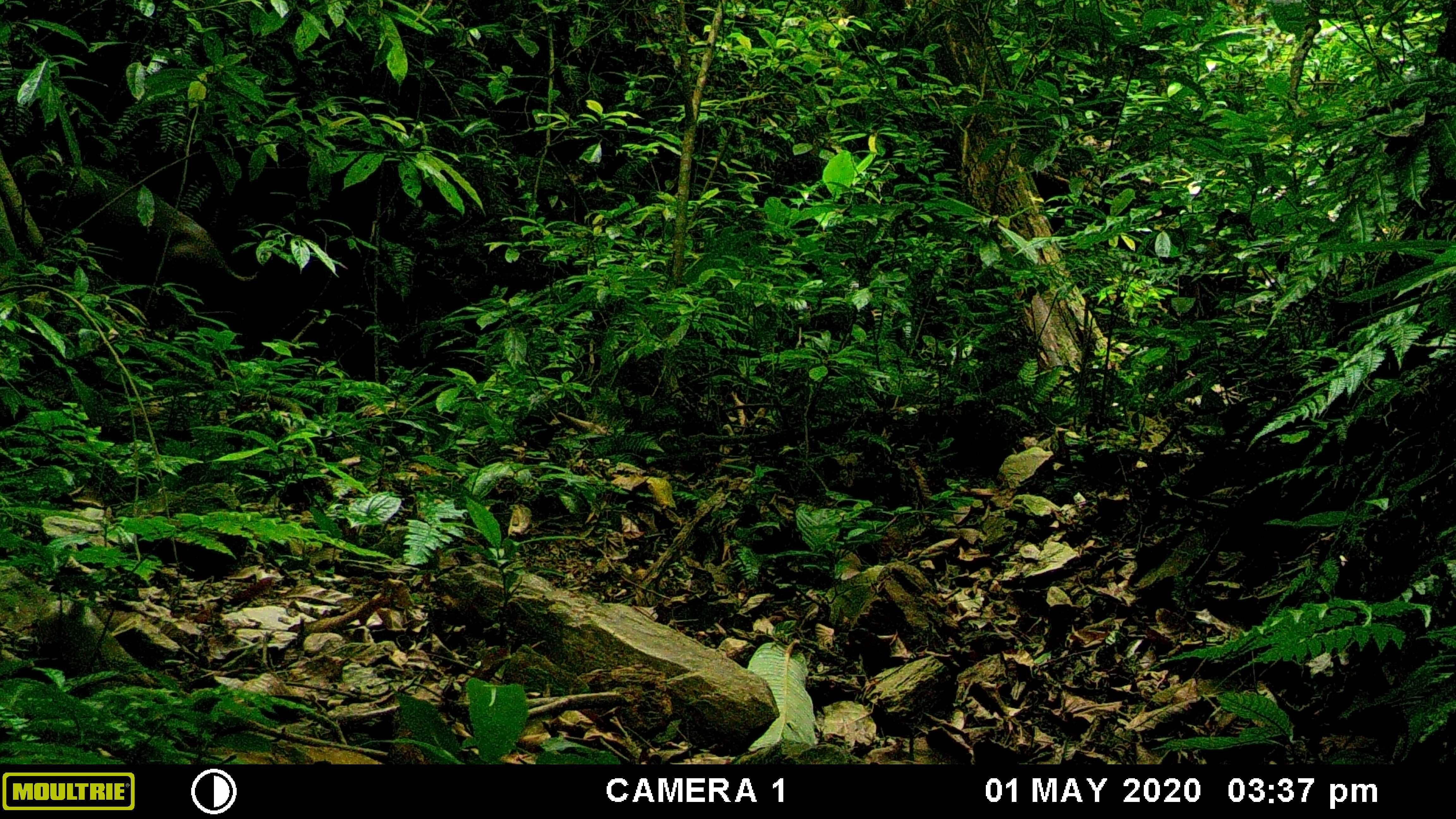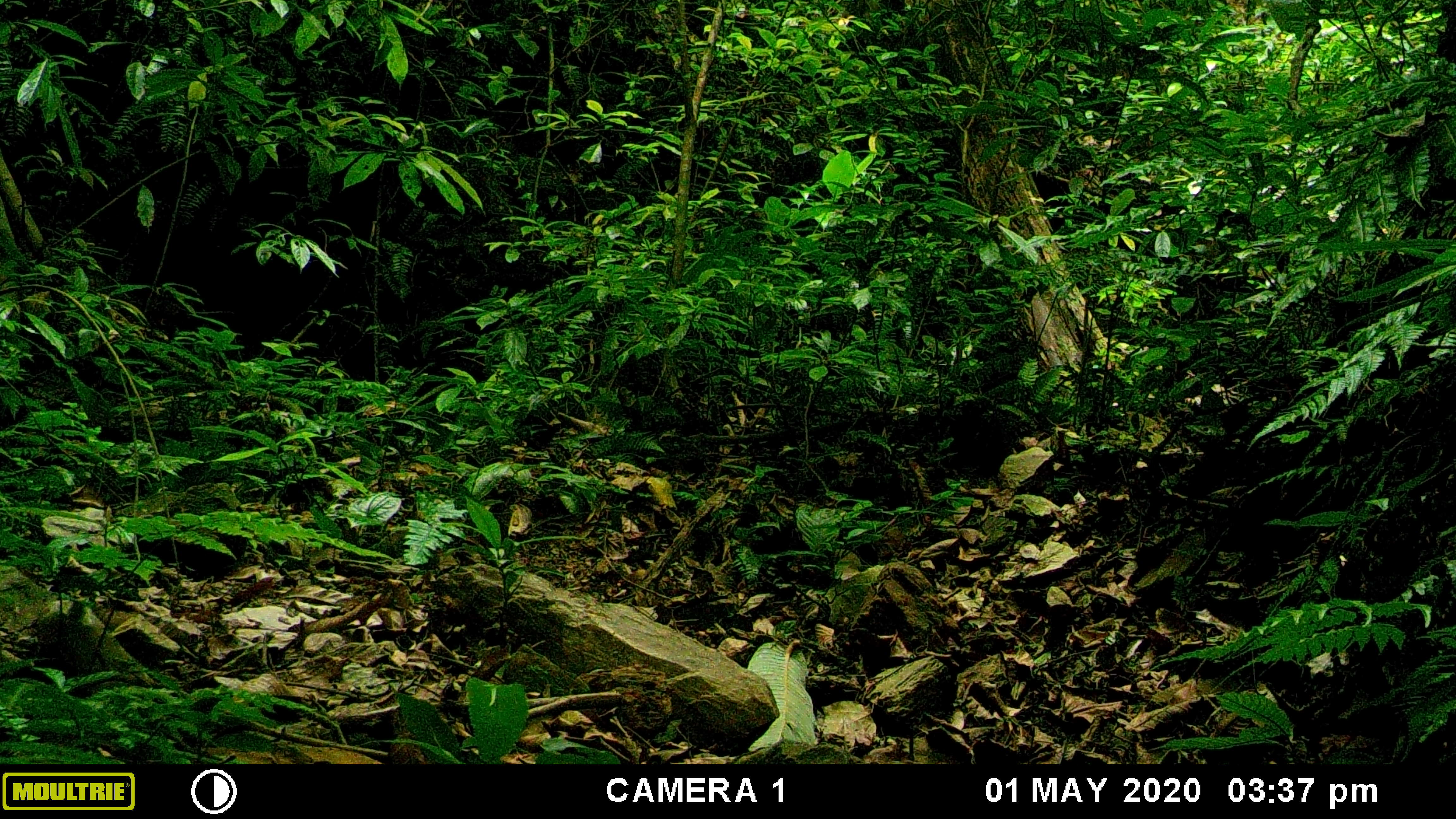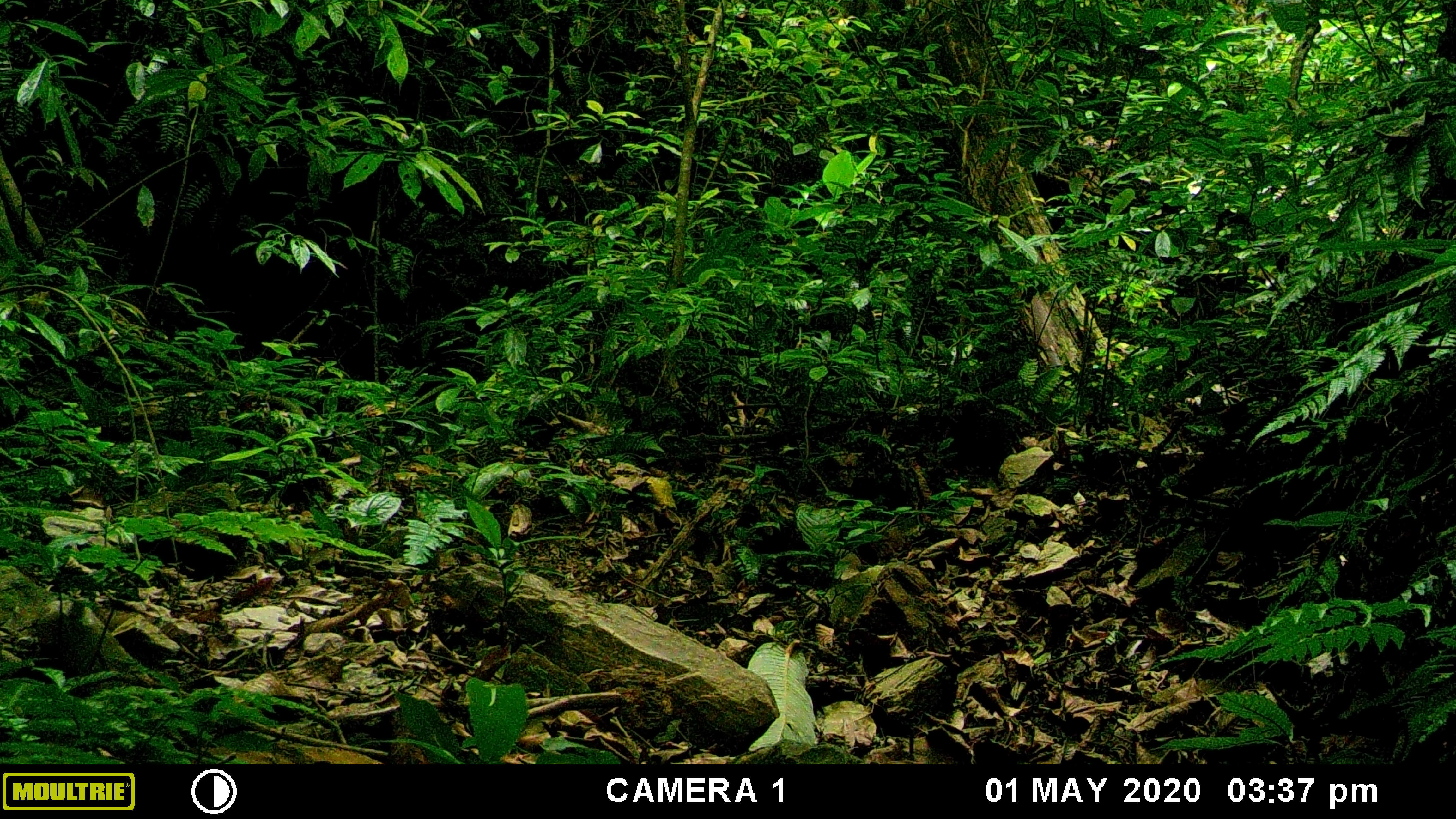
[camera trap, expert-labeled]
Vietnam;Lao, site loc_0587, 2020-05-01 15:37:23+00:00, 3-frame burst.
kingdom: Animalia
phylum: Chordata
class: Mammalia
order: Artiodactyla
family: Suidae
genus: Sus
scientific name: Sus scrofa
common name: eurasian wild pig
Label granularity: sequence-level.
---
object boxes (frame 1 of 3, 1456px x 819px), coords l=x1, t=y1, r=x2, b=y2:
eurasian wild pig: l=12, t=162, r=259, b=283